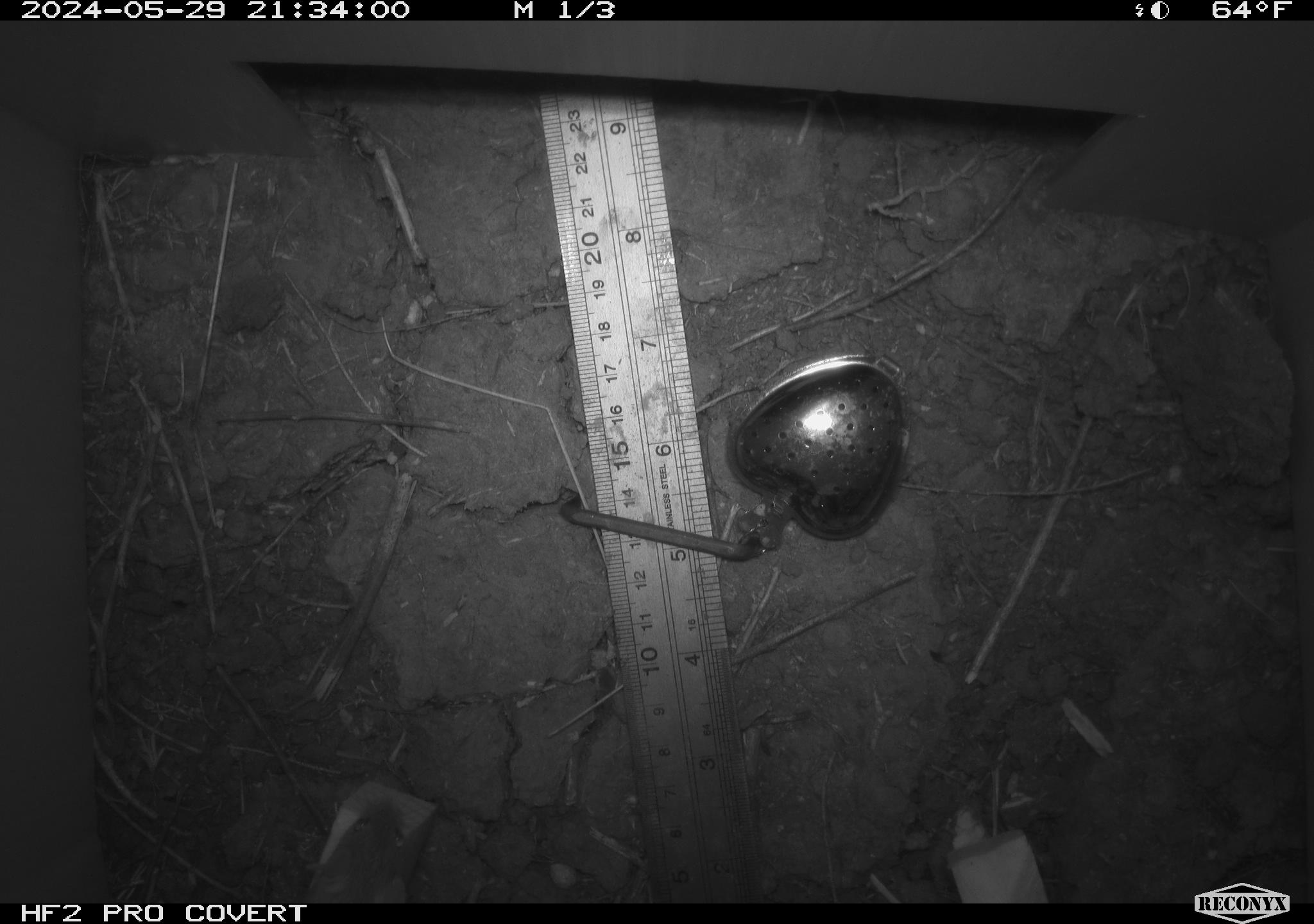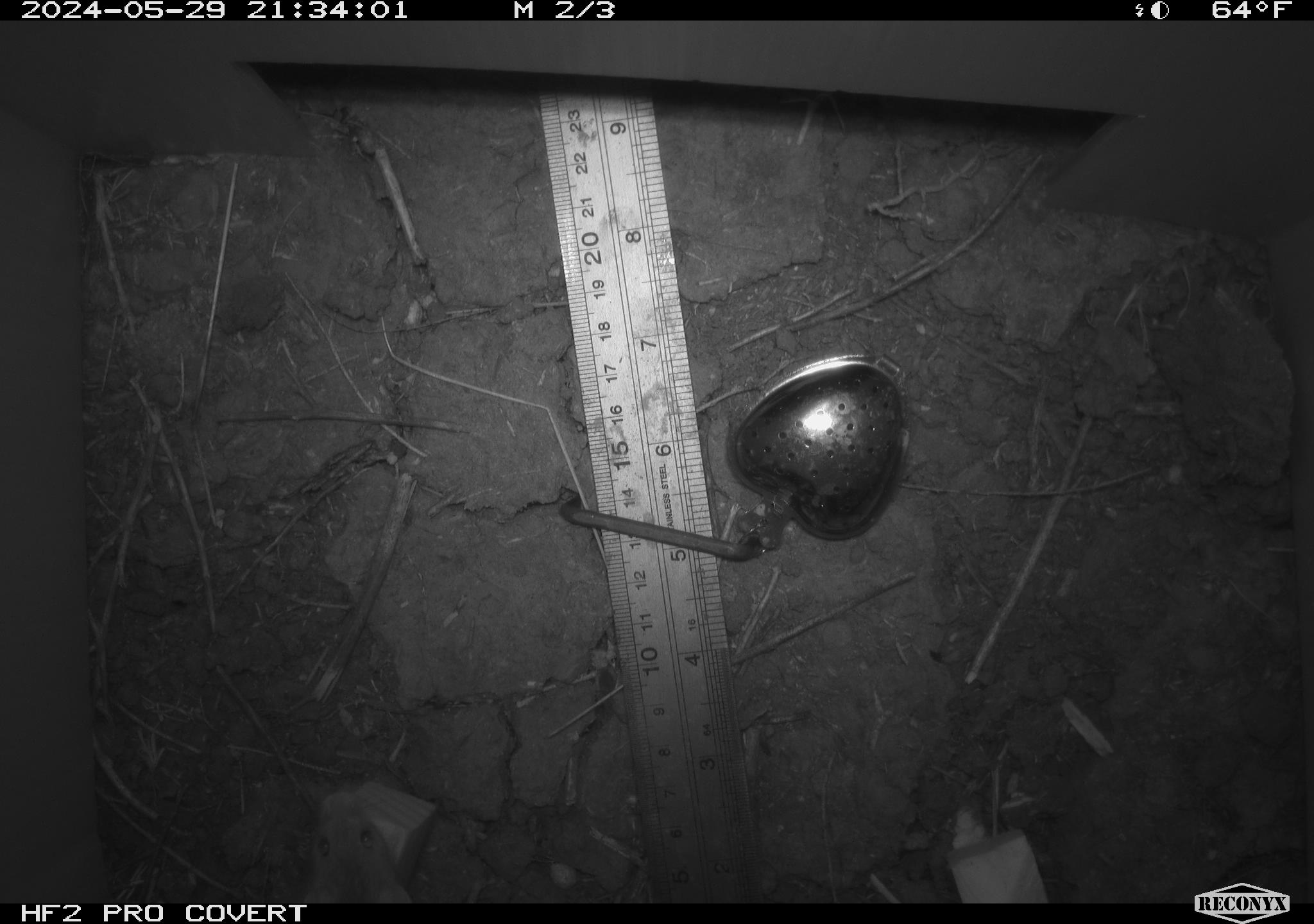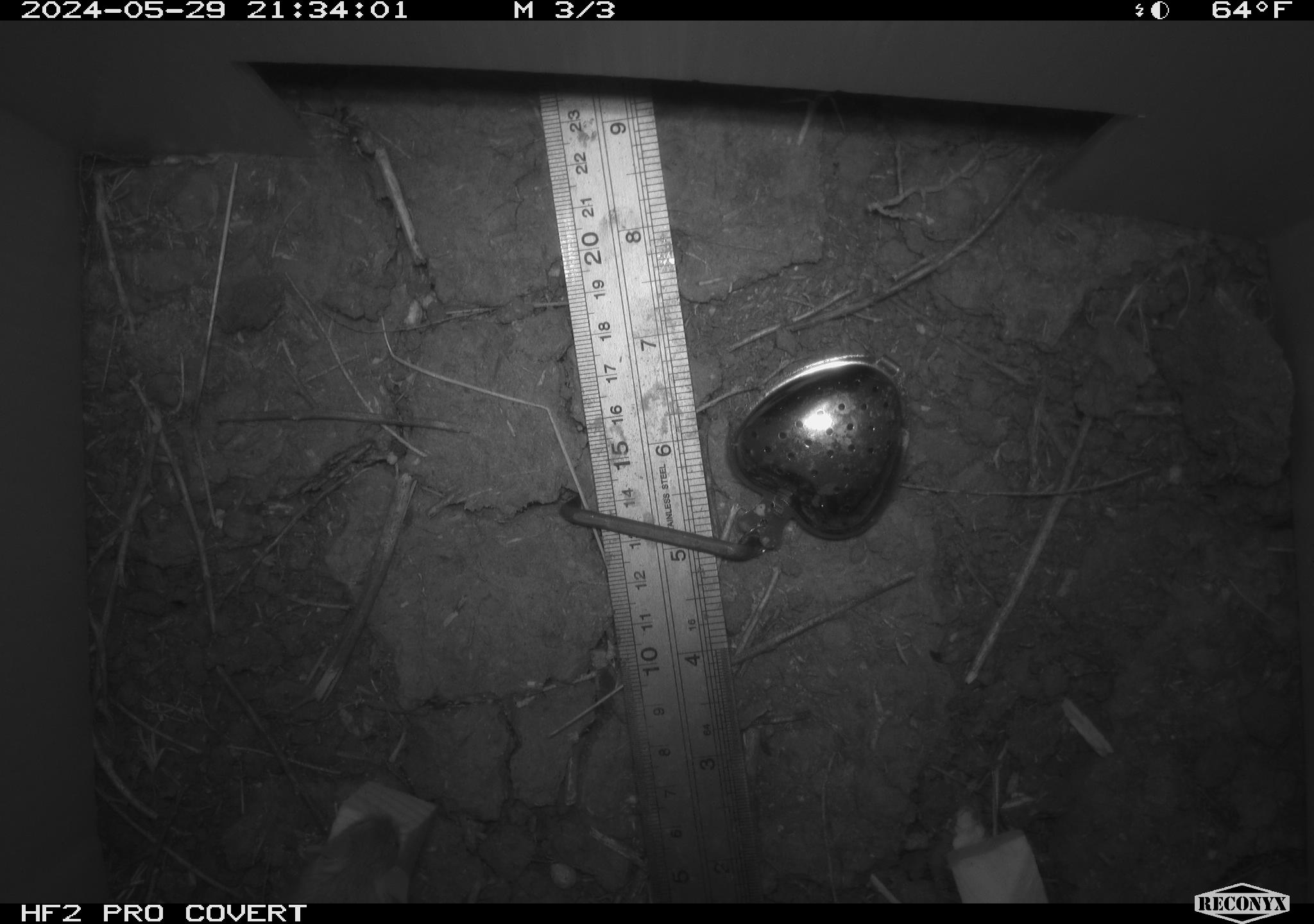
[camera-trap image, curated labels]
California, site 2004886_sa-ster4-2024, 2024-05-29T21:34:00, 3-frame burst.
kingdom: Animalia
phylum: Chordata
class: Mammalia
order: Rodentia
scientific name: Rodentia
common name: mouse species